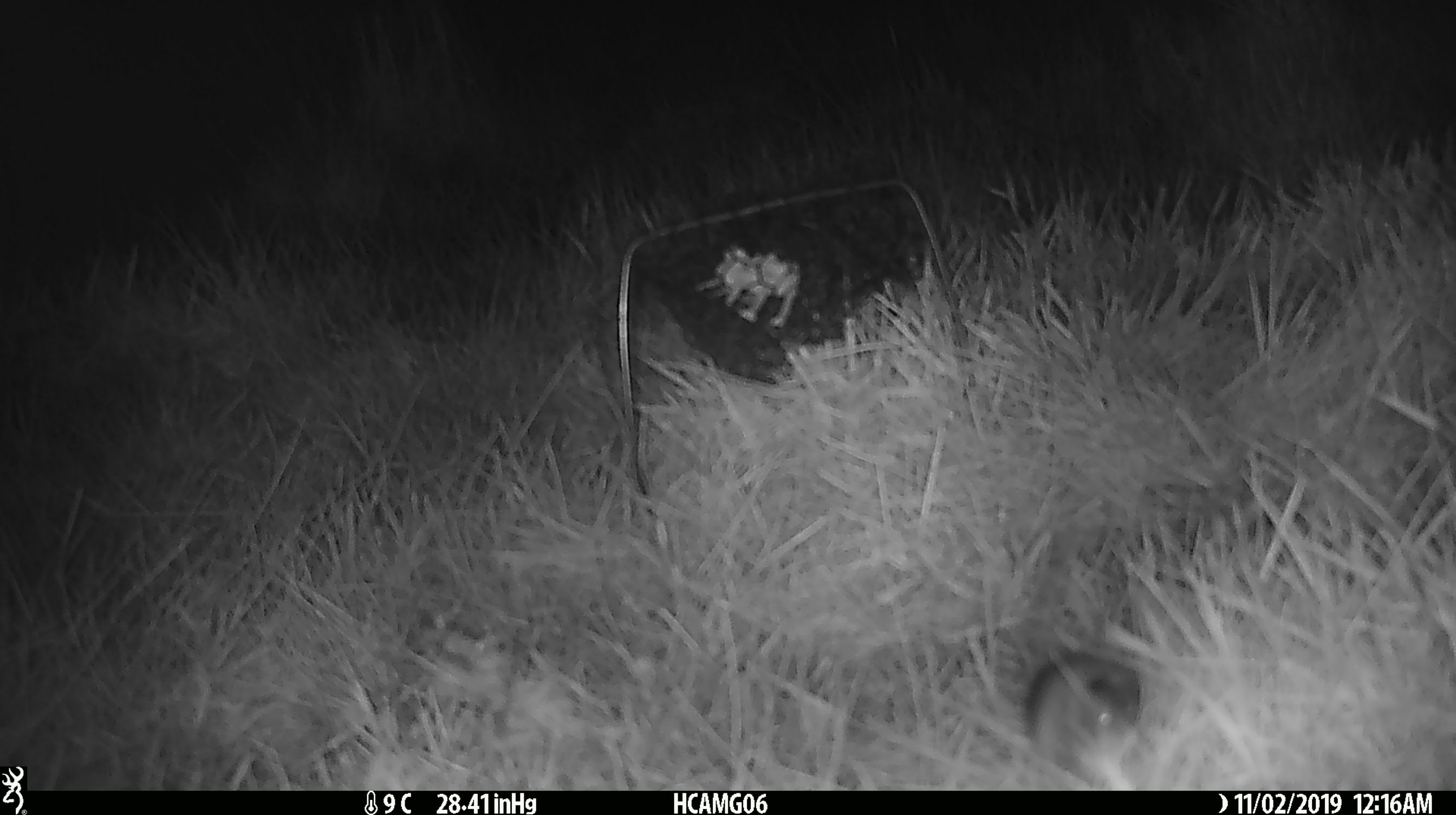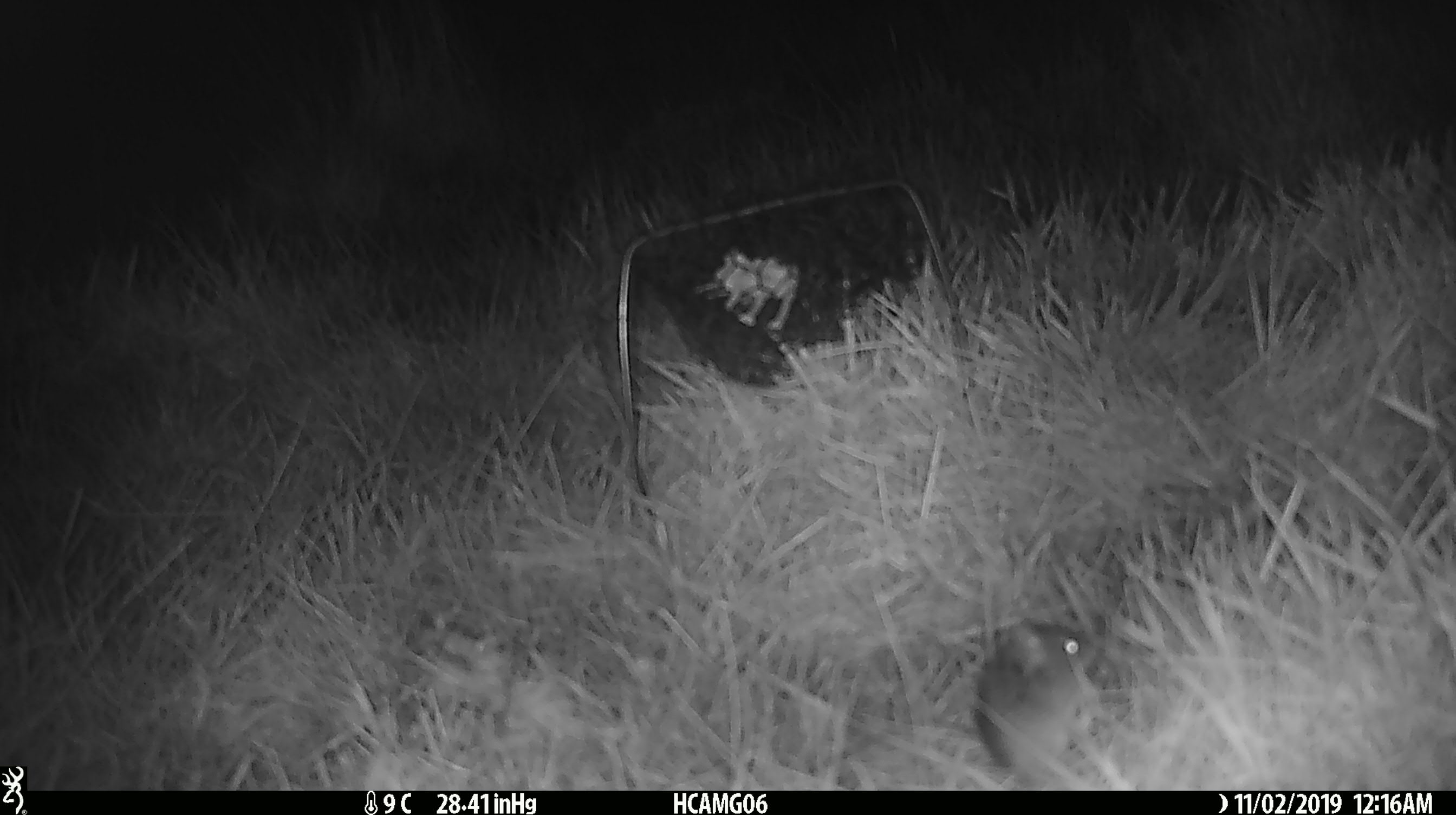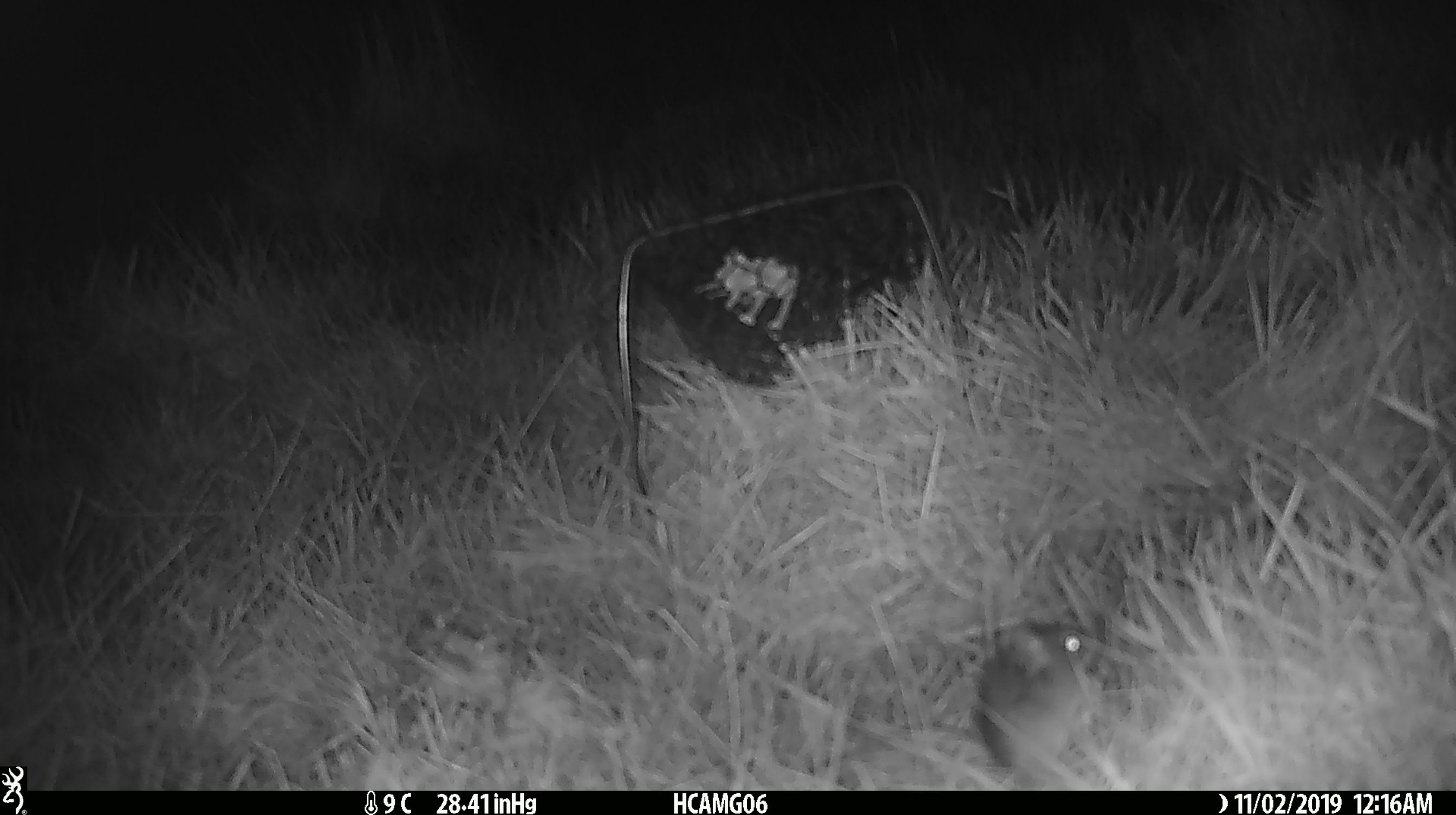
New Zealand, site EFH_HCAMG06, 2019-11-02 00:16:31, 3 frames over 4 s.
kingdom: Animalia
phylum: Chordata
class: Mammalia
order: Rodentia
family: Muridae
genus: Mus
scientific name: Mus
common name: mouse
Mouse (Mus).